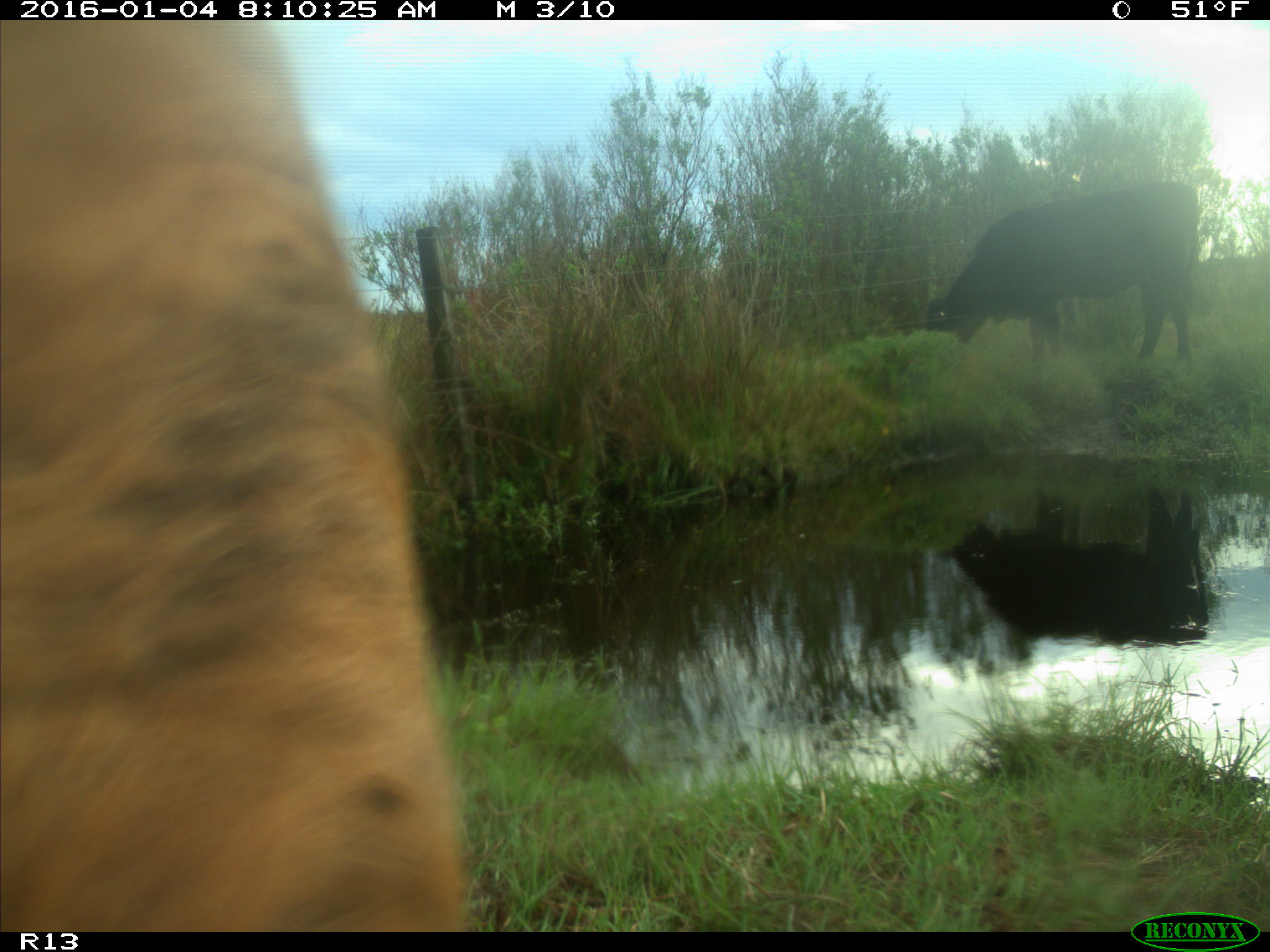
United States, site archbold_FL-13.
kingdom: Animalia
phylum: Chordata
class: Mammalia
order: Artiodactyla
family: Bovidae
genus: Bos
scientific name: Bos taurus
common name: domestic cow